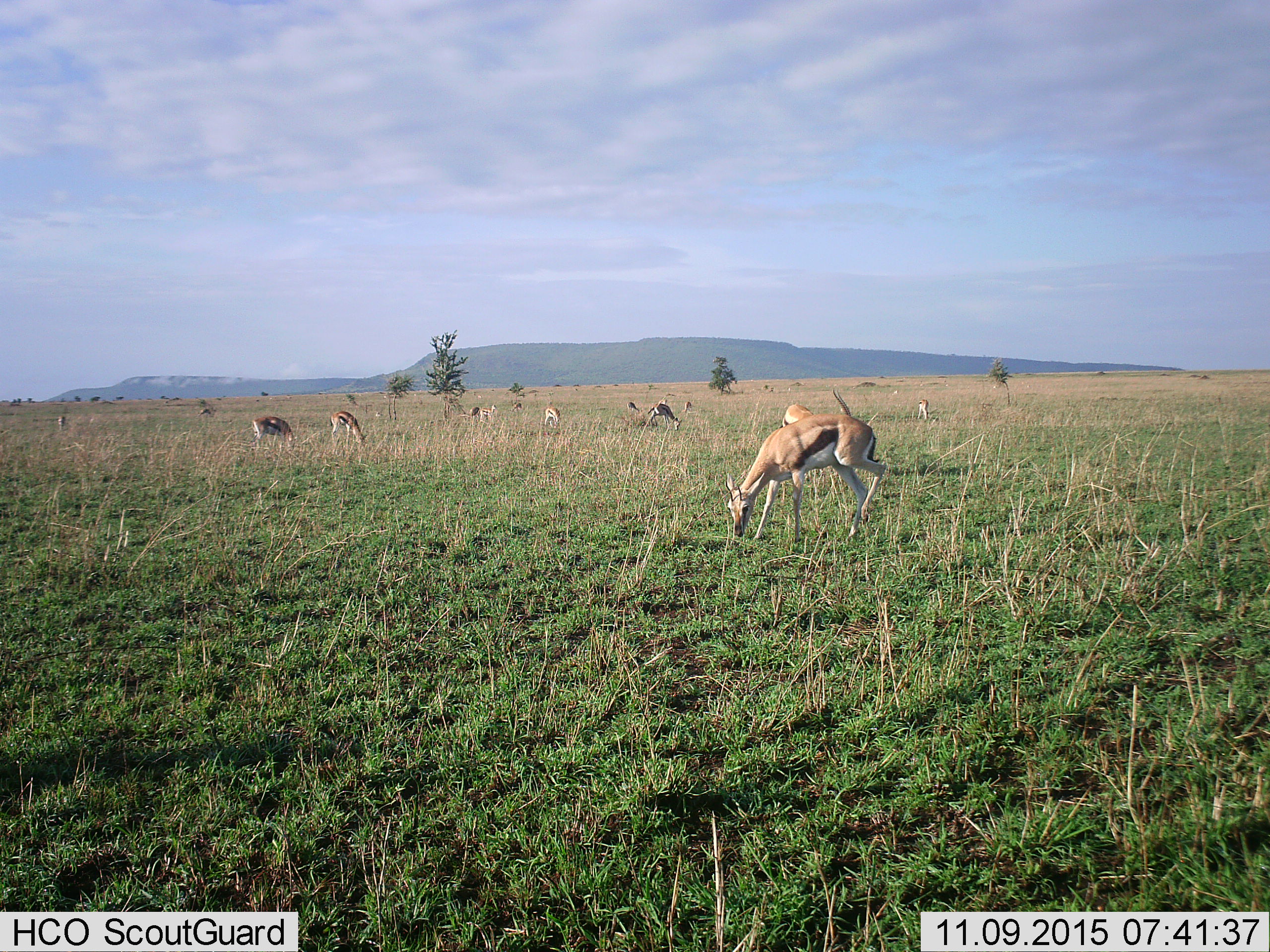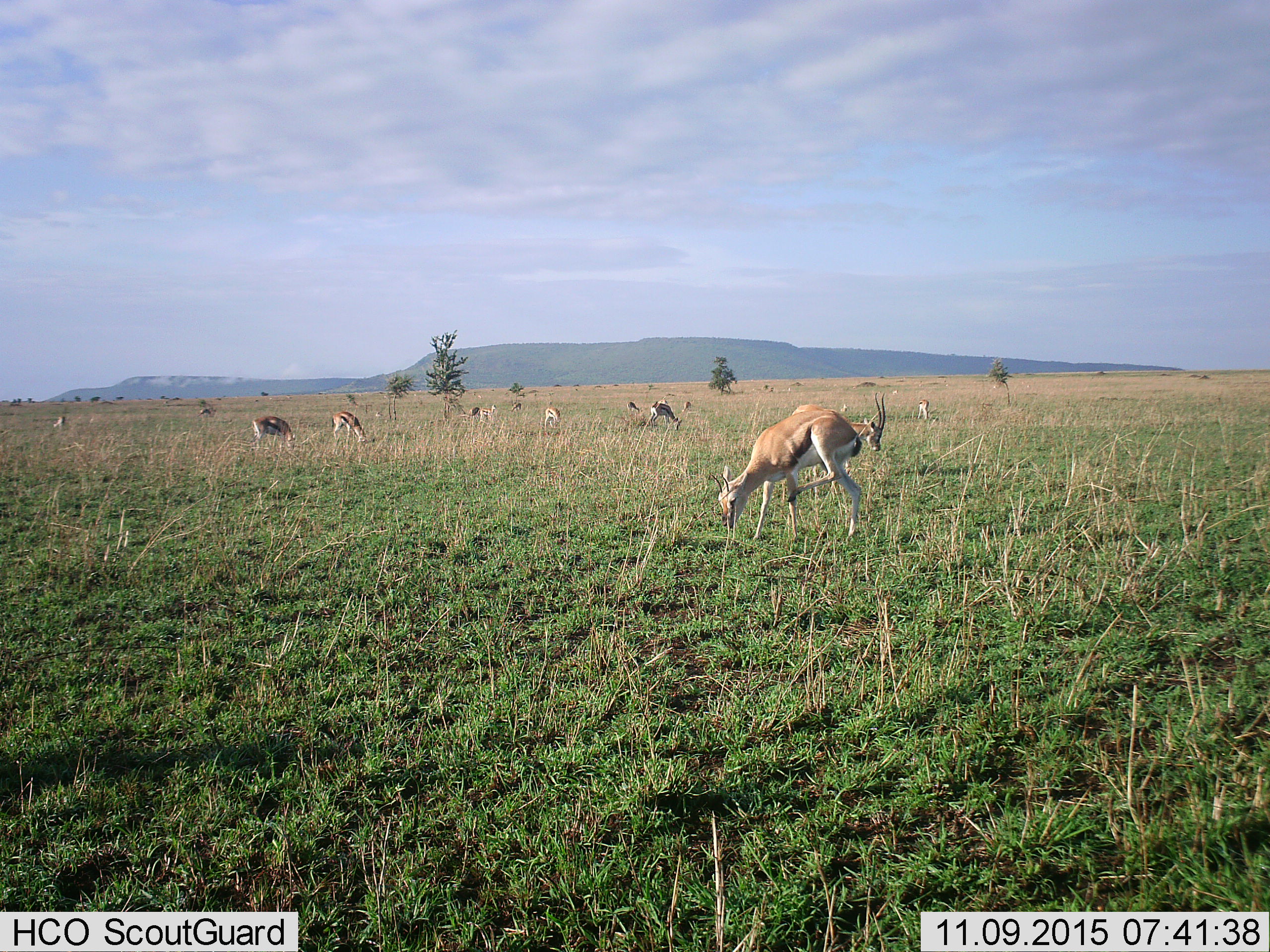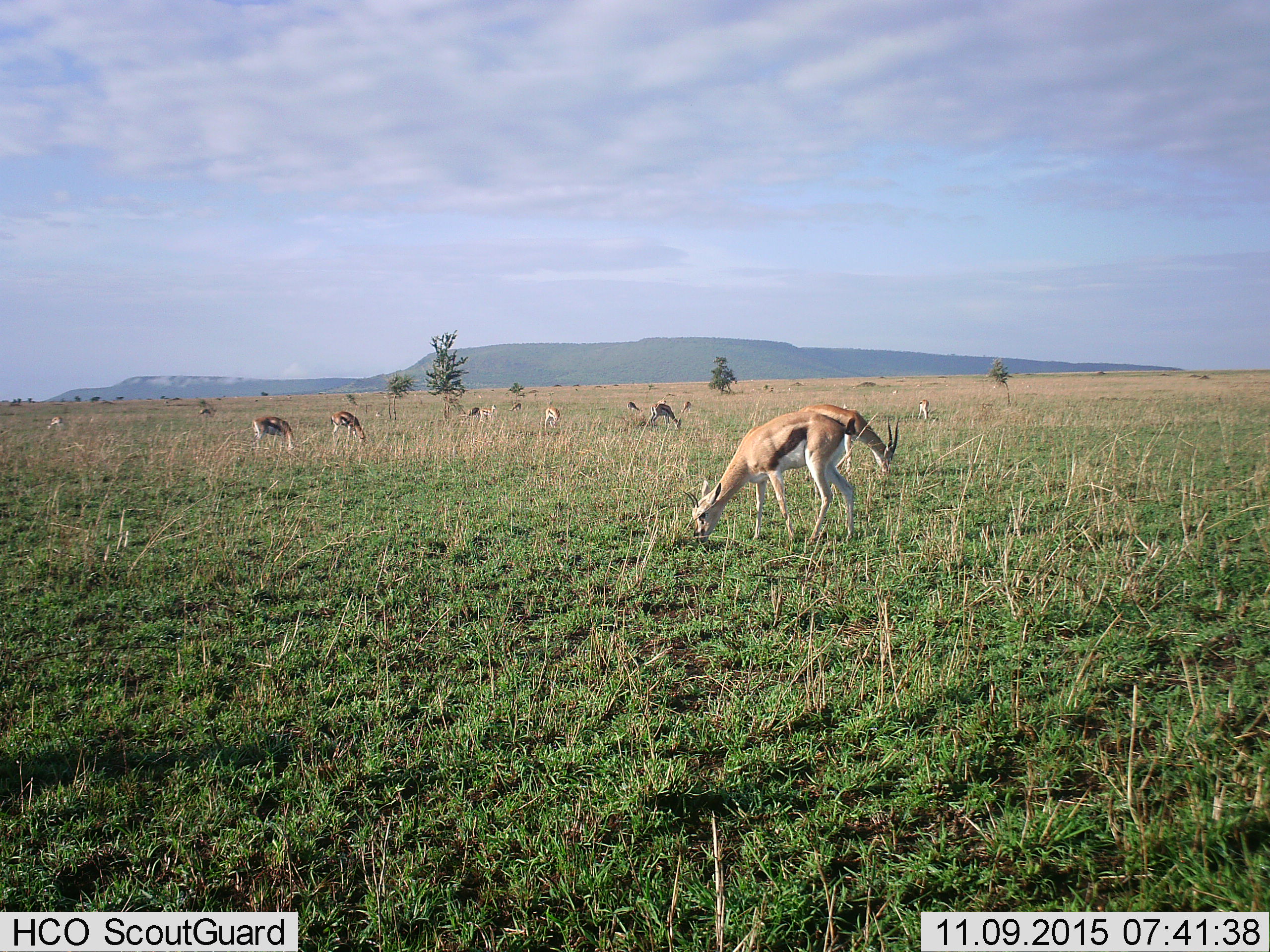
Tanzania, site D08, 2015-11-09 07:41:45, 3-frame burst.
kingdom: Animalia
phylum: Chordata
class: Mammalia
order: Artiodactyla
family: Bovidae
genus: Eudorcas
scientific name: Eudorcas thomsonii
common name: thomson's gazelle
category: gazellethomsons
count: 11-50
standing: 57%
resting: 7%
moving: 50%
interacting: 0%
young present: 14%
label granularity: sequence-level